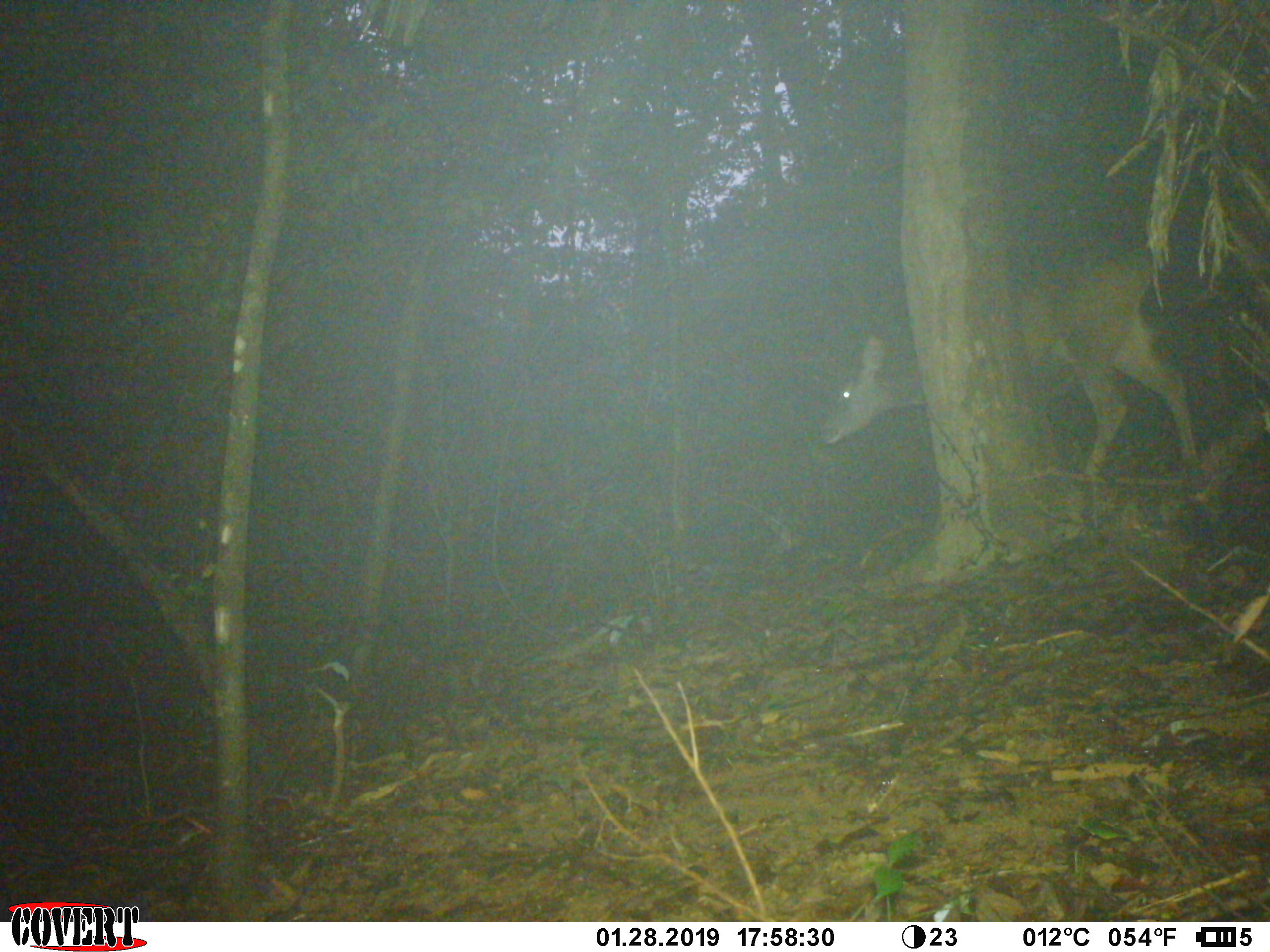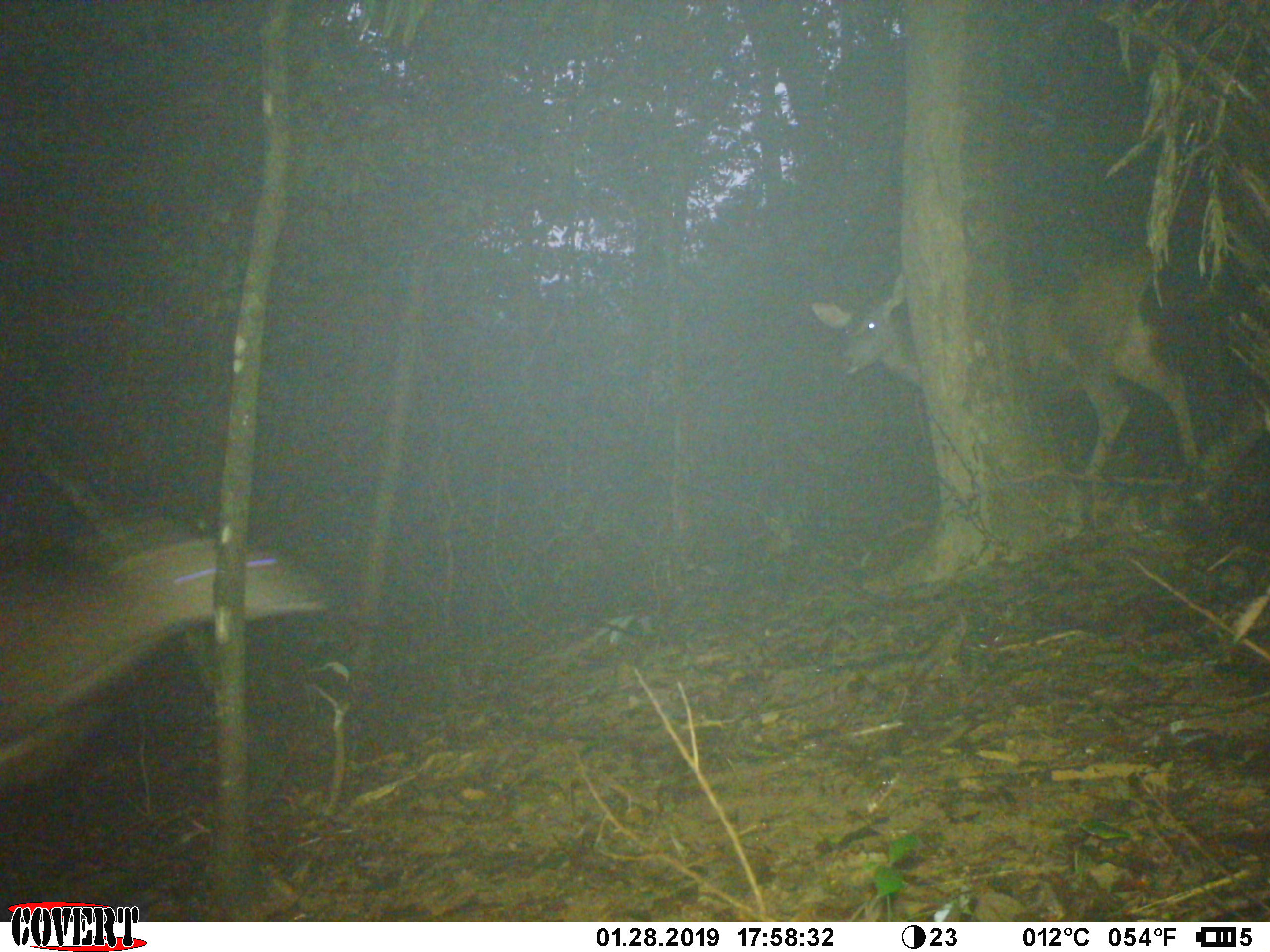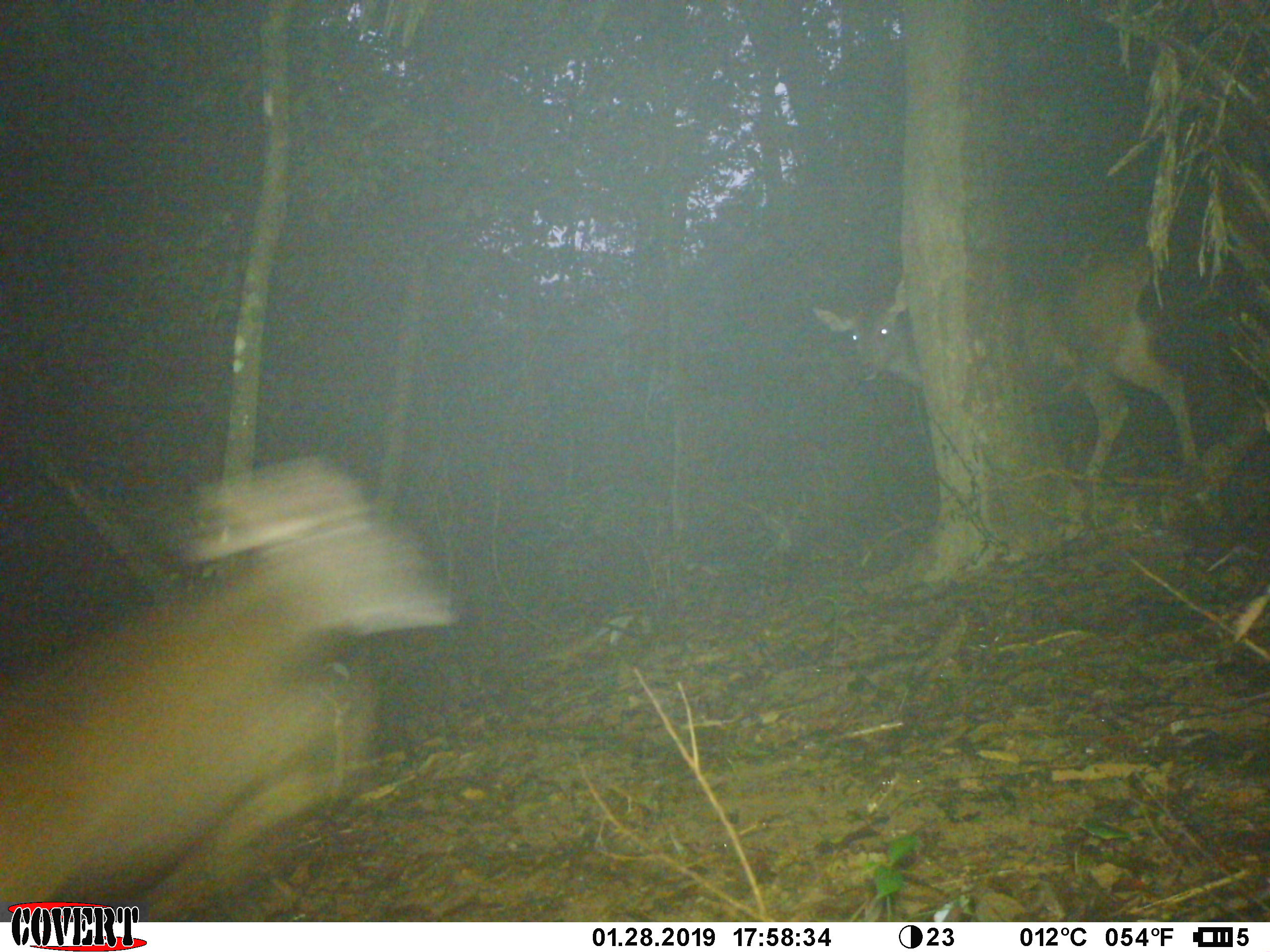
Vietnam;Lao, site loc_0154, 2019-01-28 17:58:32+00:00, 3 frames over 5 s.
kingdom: Animalia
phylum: Chordata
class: Mammalia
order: Artiodactyla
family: Cervidae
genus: Rusa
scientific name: Rusa unicolor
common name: sambar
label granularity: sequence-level